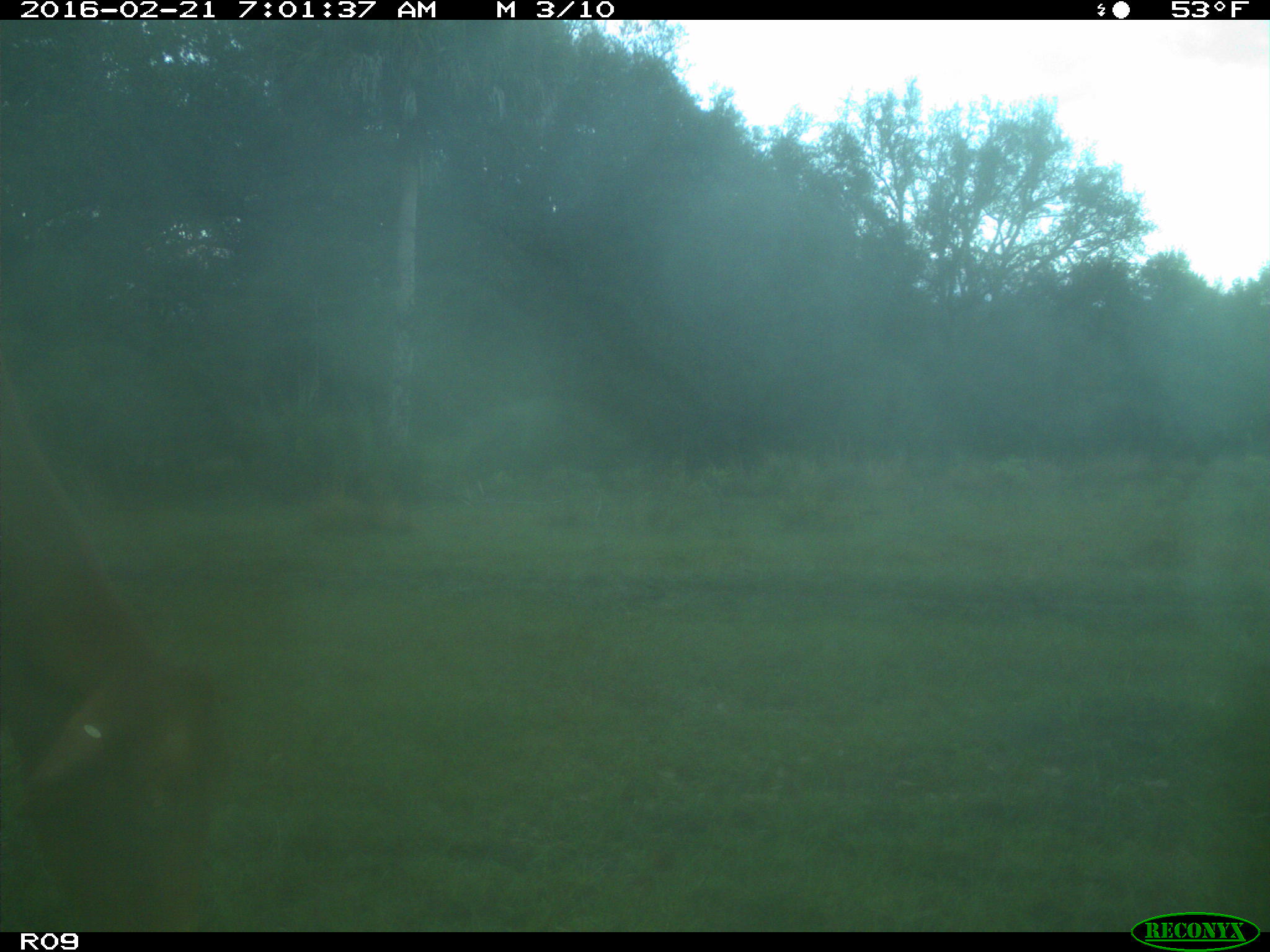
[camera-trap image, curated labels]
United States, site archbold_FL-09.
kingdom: Animalia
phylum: Chordata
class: Mammalia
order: Artiodactyla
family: Bovidae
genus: Bos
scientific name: Bos taurus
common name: domestic cow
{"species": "Bos taurus (domestic cow)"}